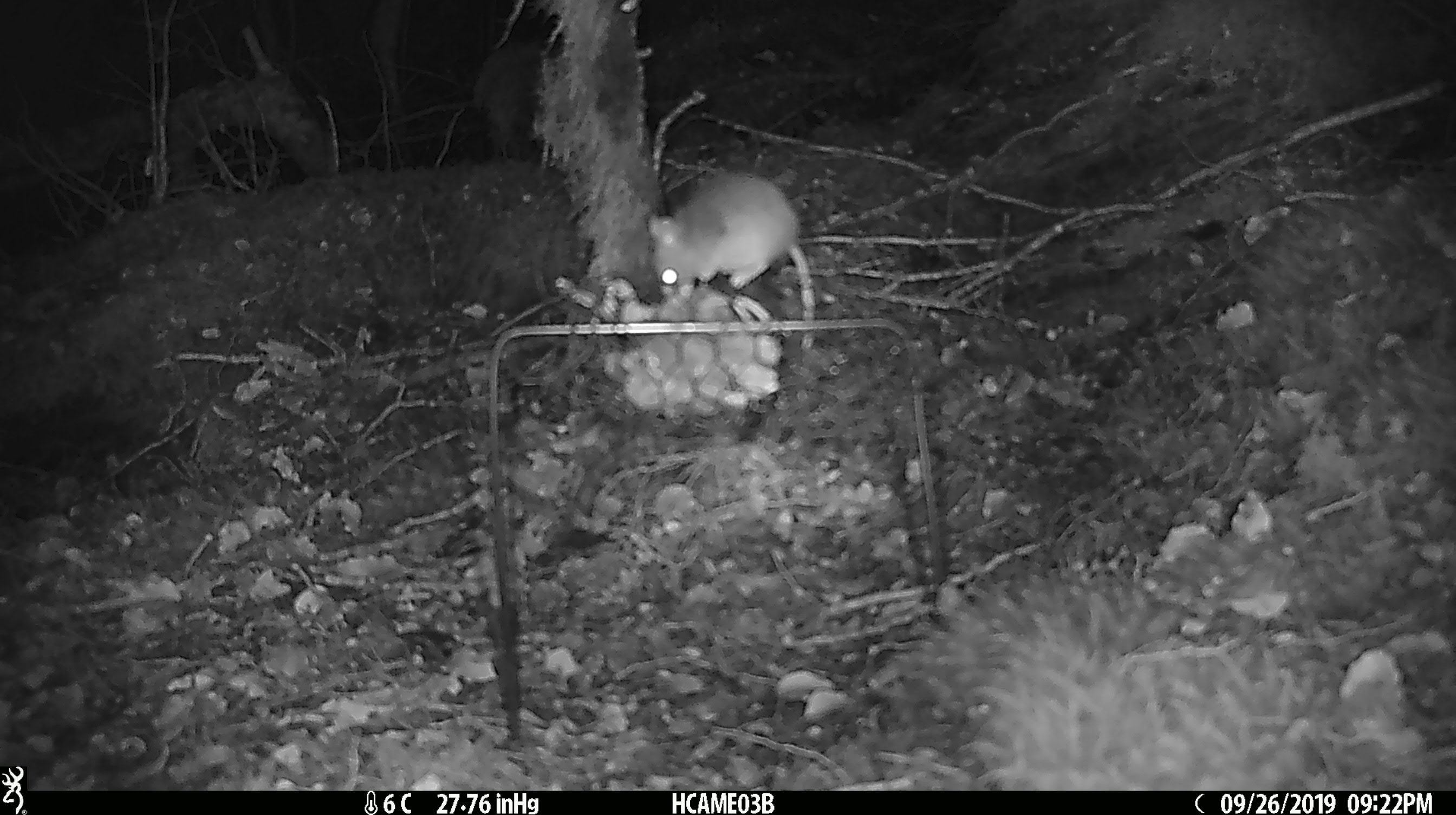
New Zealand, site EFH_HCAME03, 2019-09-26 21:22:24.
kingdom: Animalia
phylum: Chordata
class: Mammalia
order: Rodentia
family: Muridae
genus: Mus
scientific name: Mus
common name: mouse